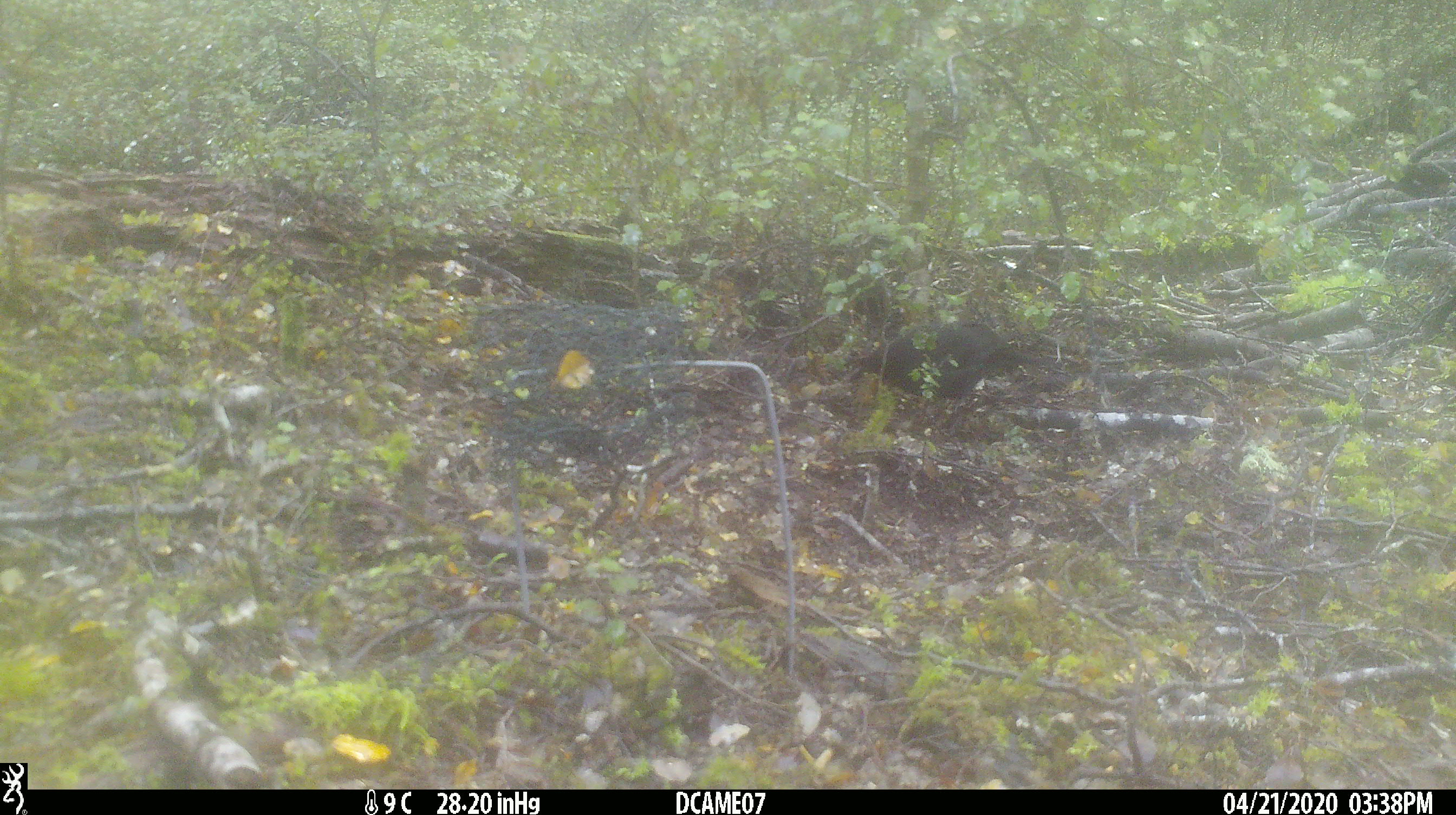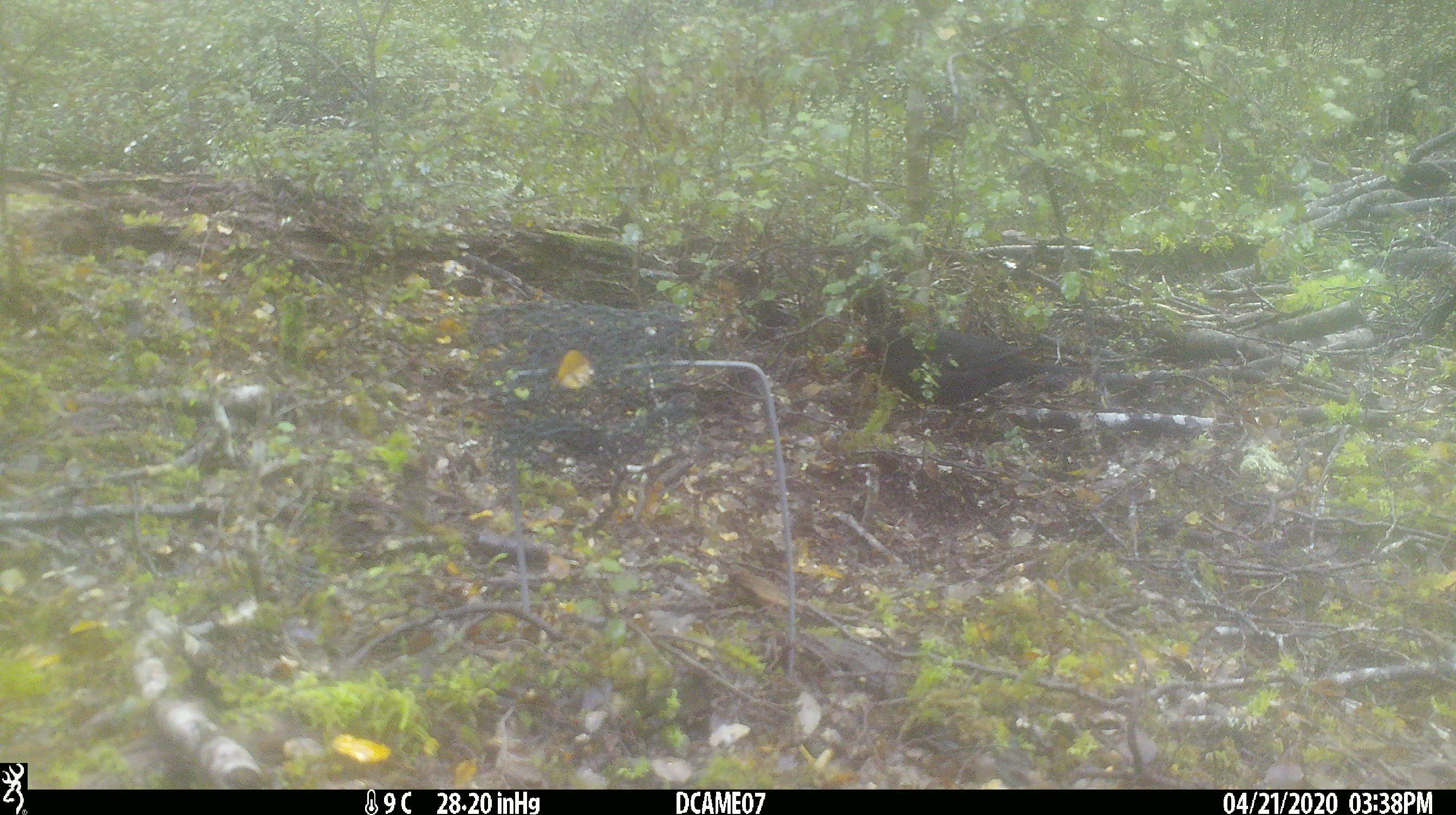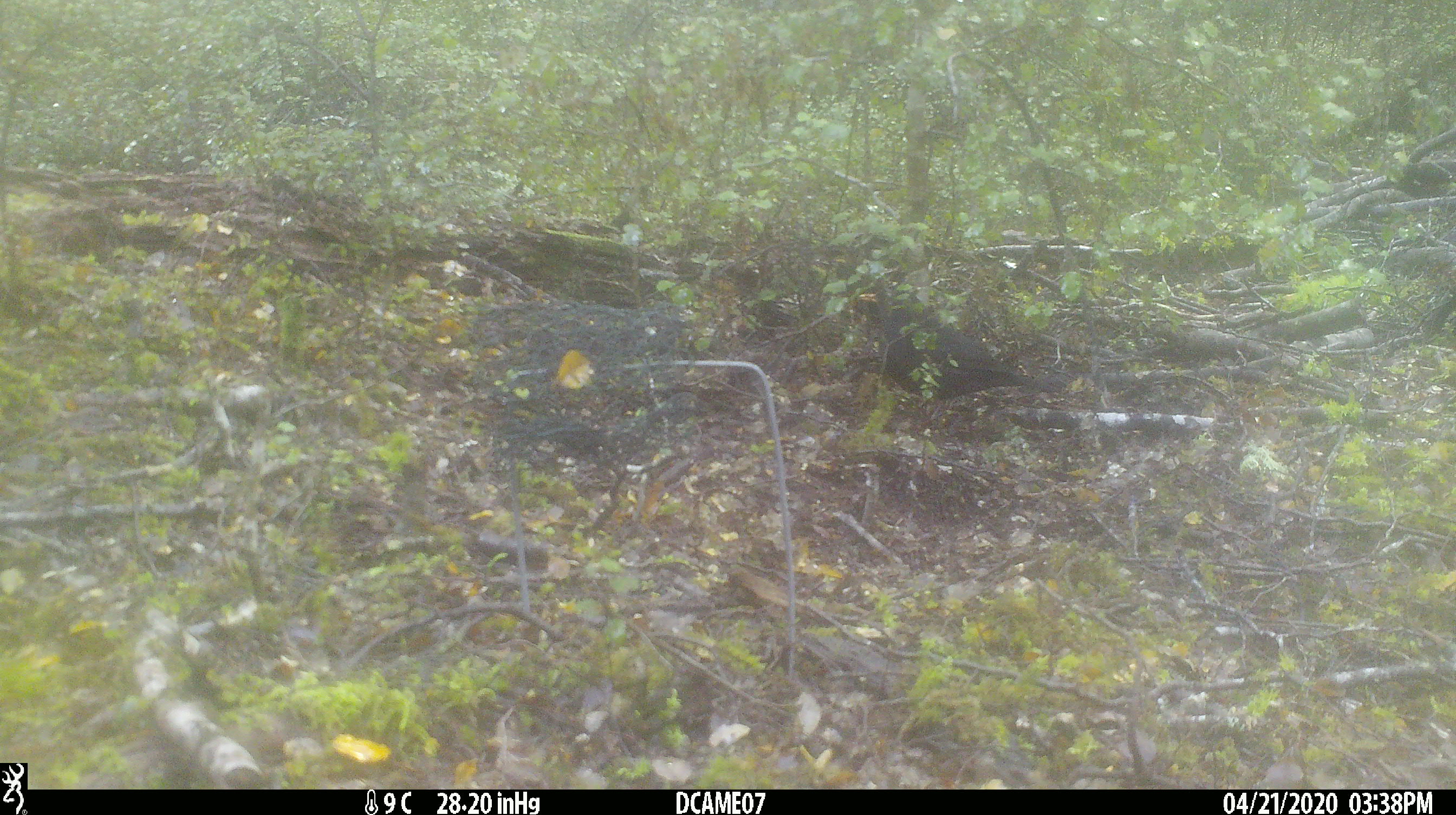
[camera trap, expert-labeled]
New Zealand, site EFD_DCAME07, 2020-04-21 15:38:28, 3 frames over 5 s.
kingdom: Animalia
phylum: Chordata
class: Aves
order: Passeriformes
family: Turdidae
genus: Turdus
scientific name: Turdus merula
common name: eurasian blackbird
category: blackbird